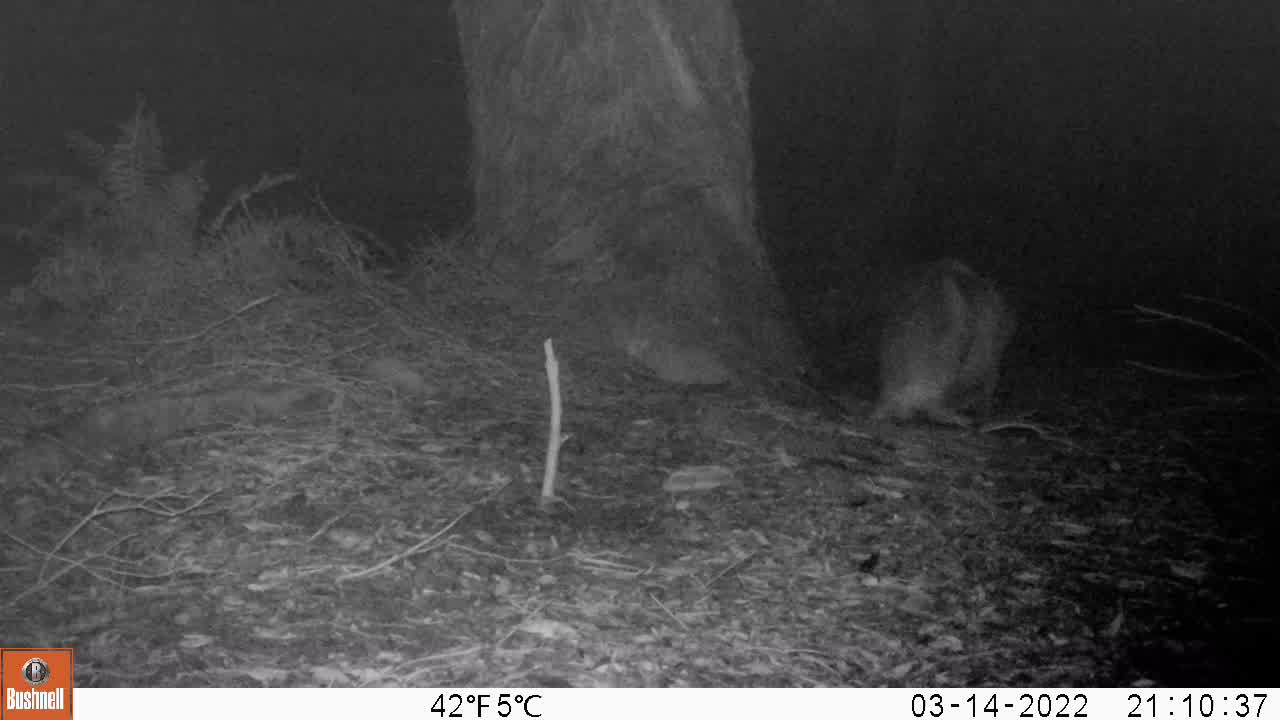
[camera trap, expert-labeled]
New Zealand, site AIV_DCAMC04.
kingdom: Animalia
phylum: Chordata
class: Mammalia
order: Carnivora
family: Otariidae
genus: Phocarctos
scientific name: Phocarctos hookeri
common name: new zealand sea lion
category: sealion